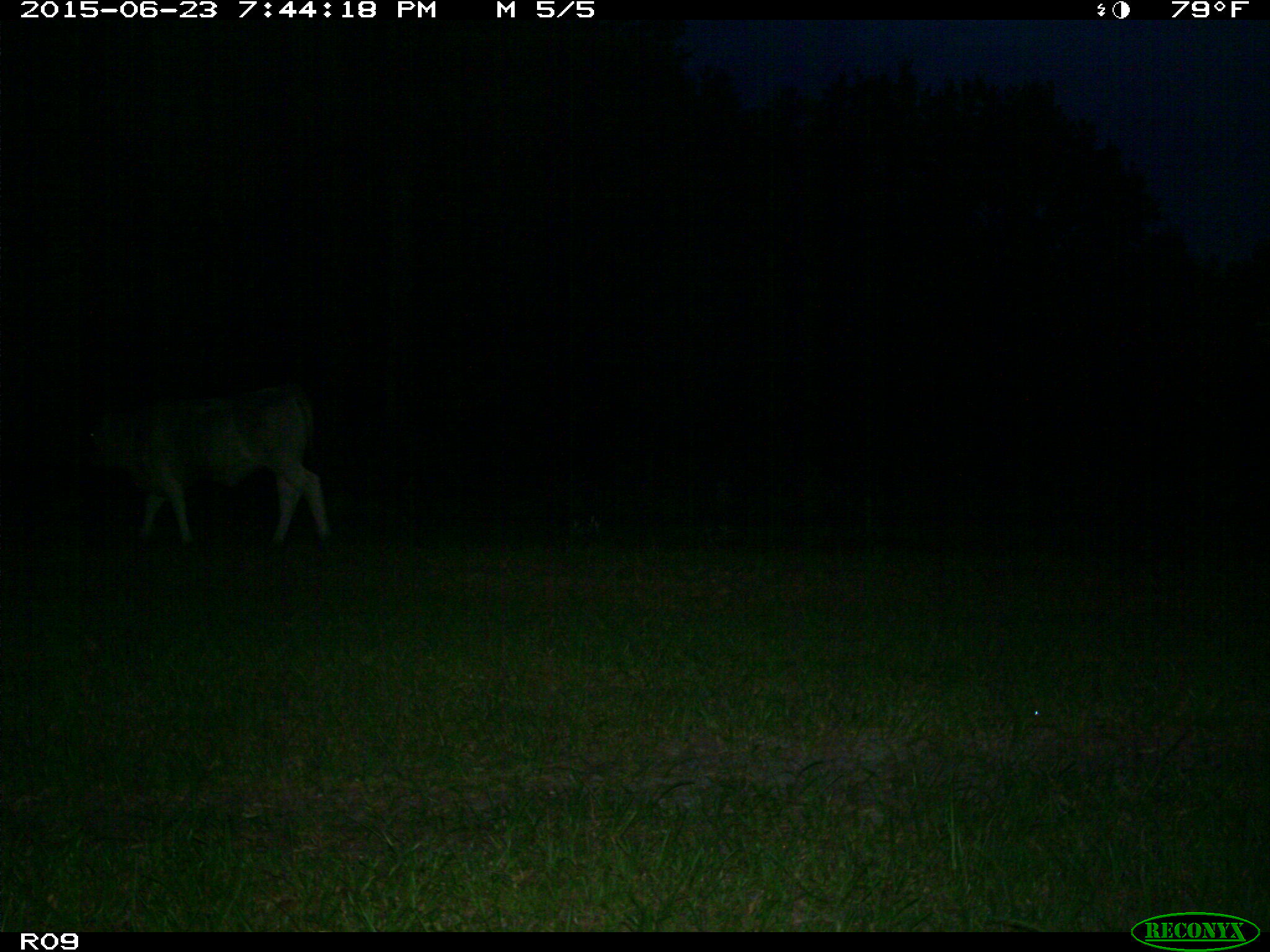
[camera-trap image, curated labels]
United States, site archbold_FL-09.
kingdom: Animalia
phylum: Chordata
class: Mammalia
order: Artiodactyla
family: Bovidae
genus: Bos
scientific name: Bos taurus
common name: domestic cow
Bos taurus (domestic cow).